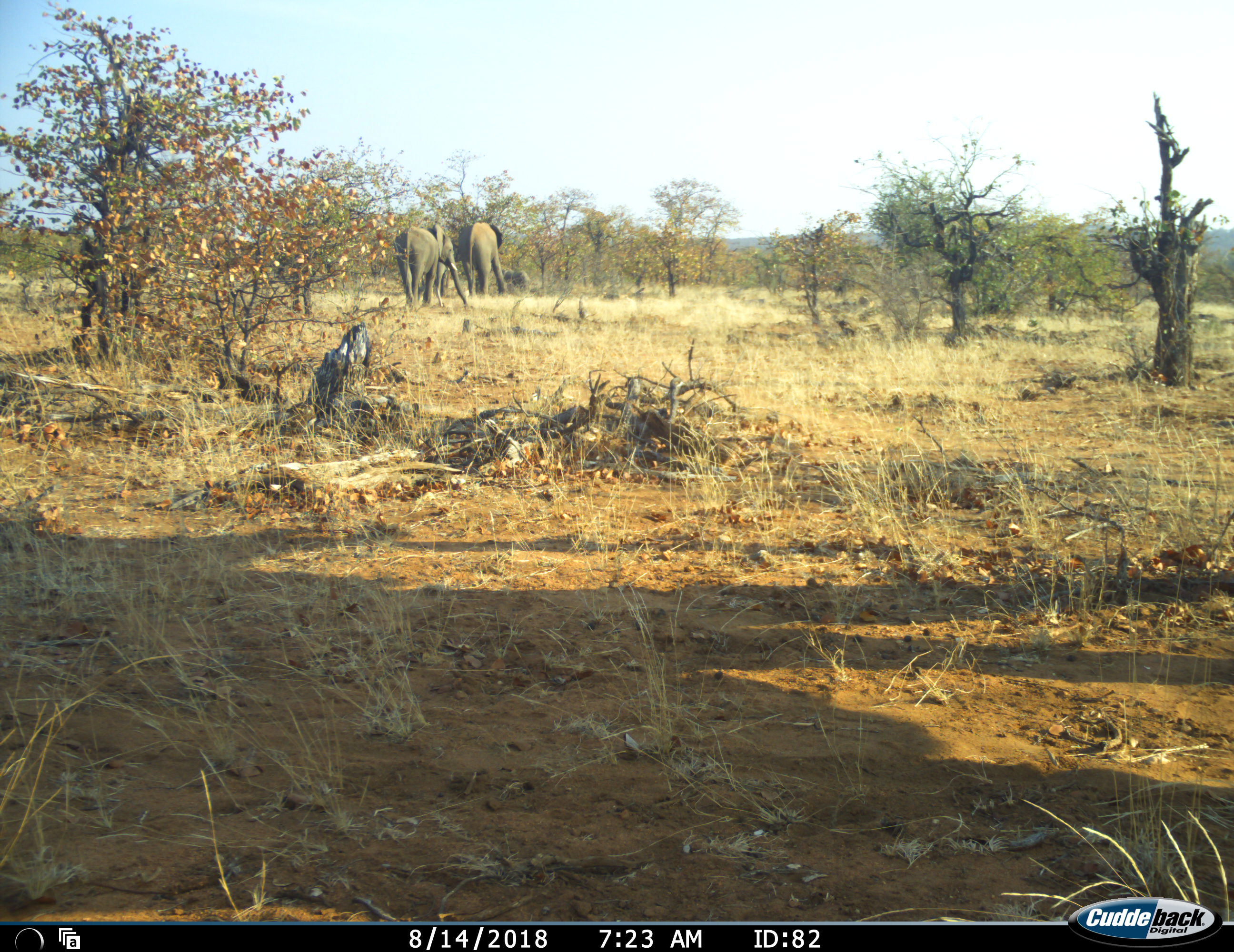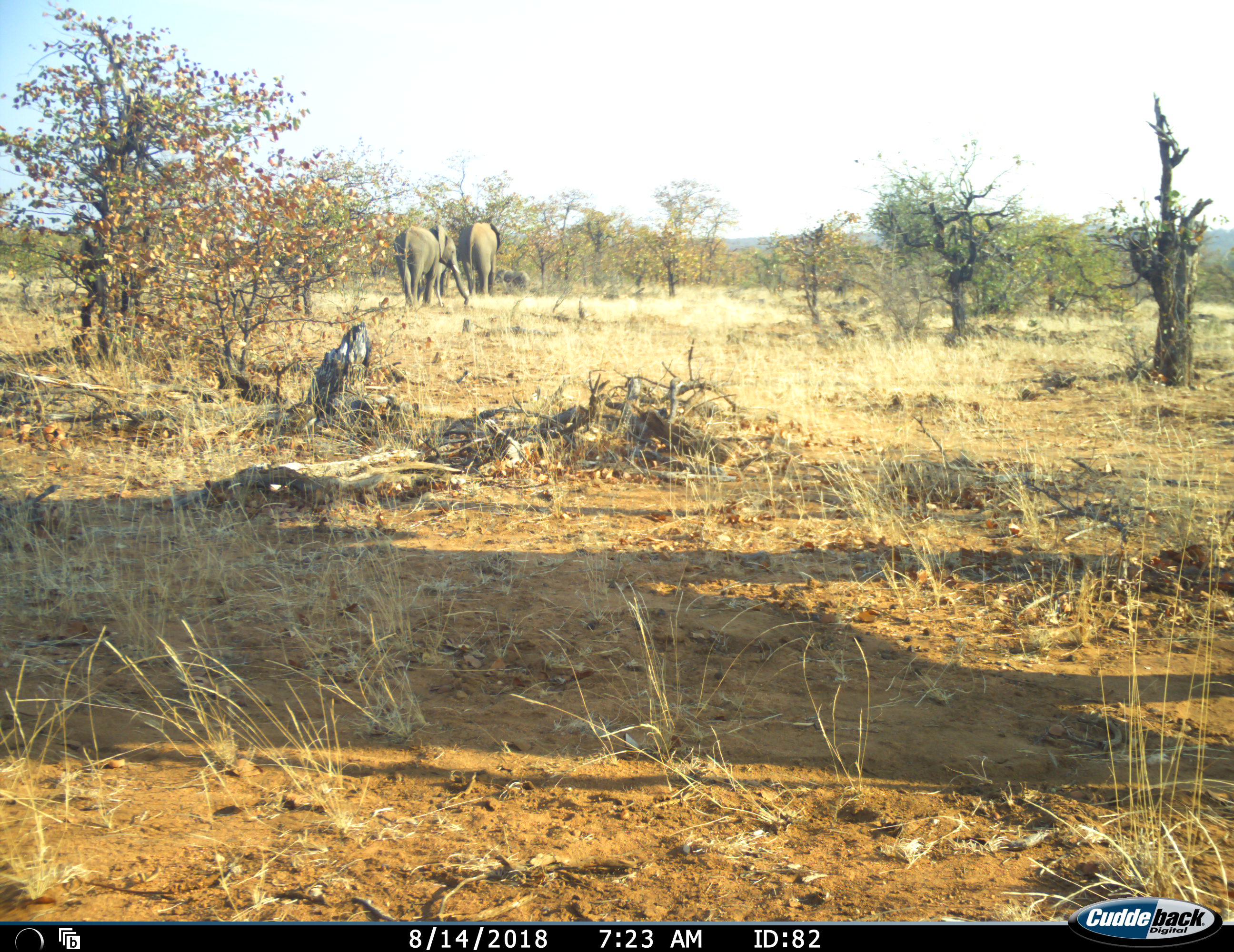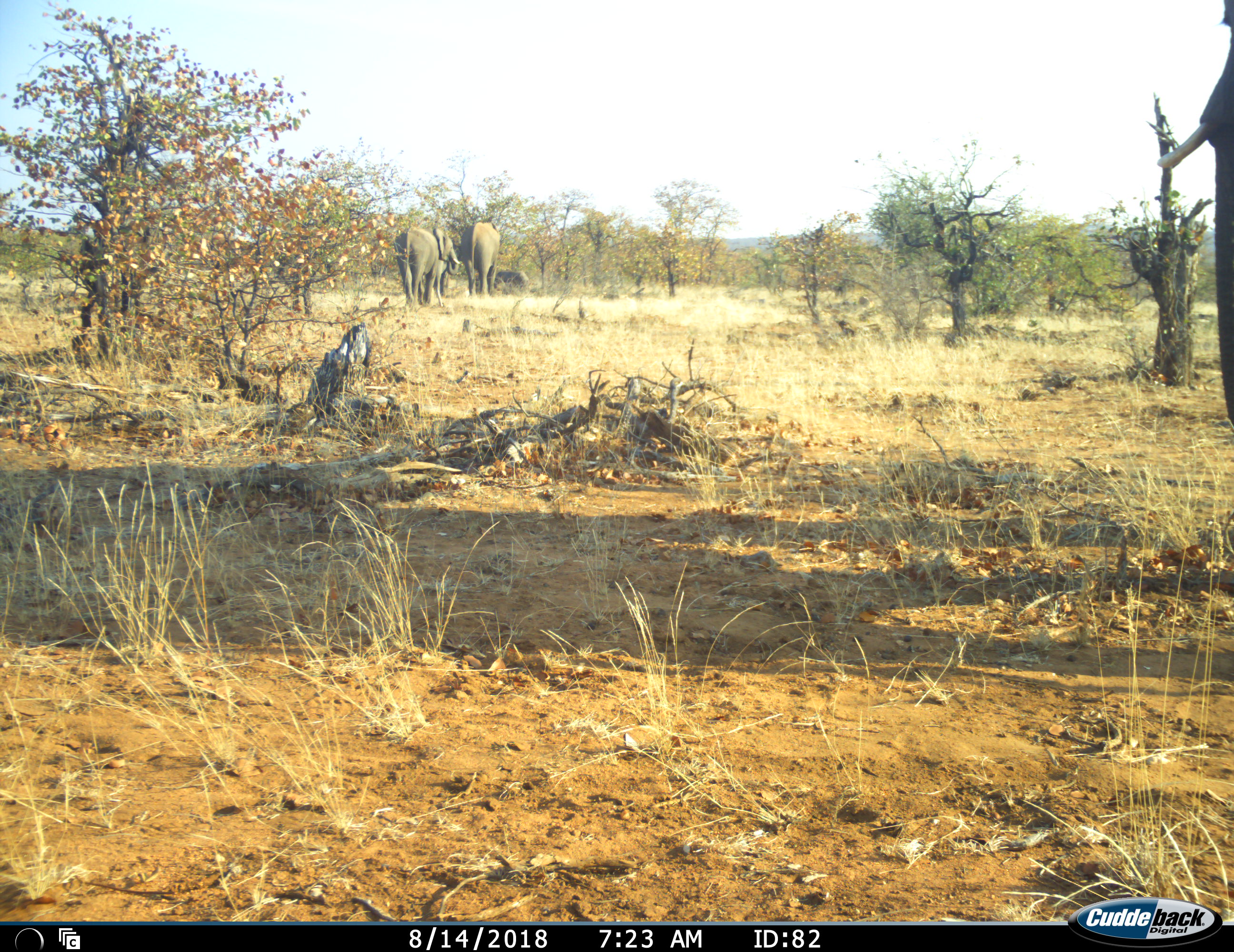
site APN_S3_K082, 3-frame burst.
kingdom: Animalia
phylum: Chordata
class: Mammalia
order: Proboscidea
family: Elephantidae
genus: Loxodonta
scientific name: Loxodonta africana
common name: african bush elephant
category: elephant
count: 4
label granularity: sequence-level